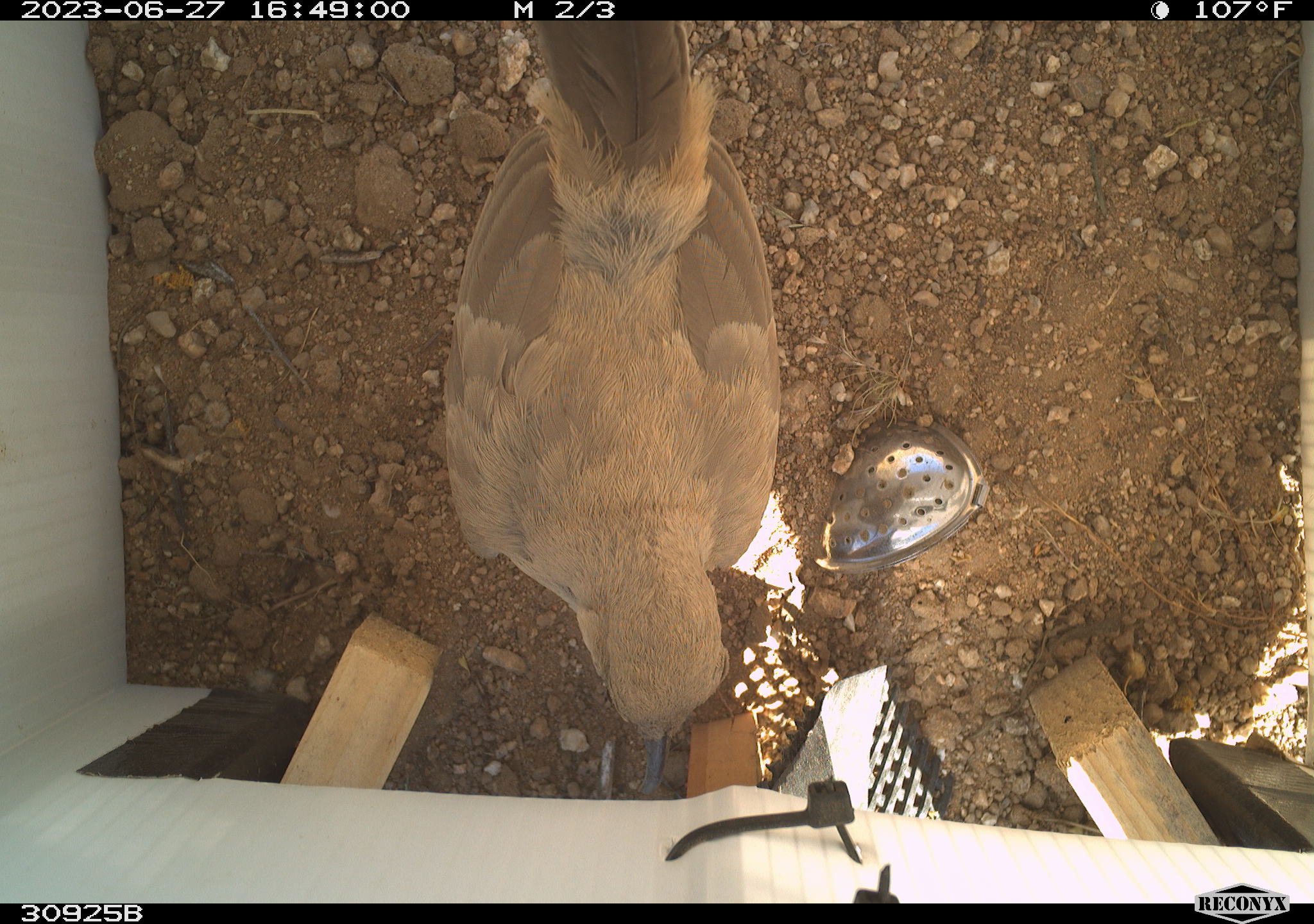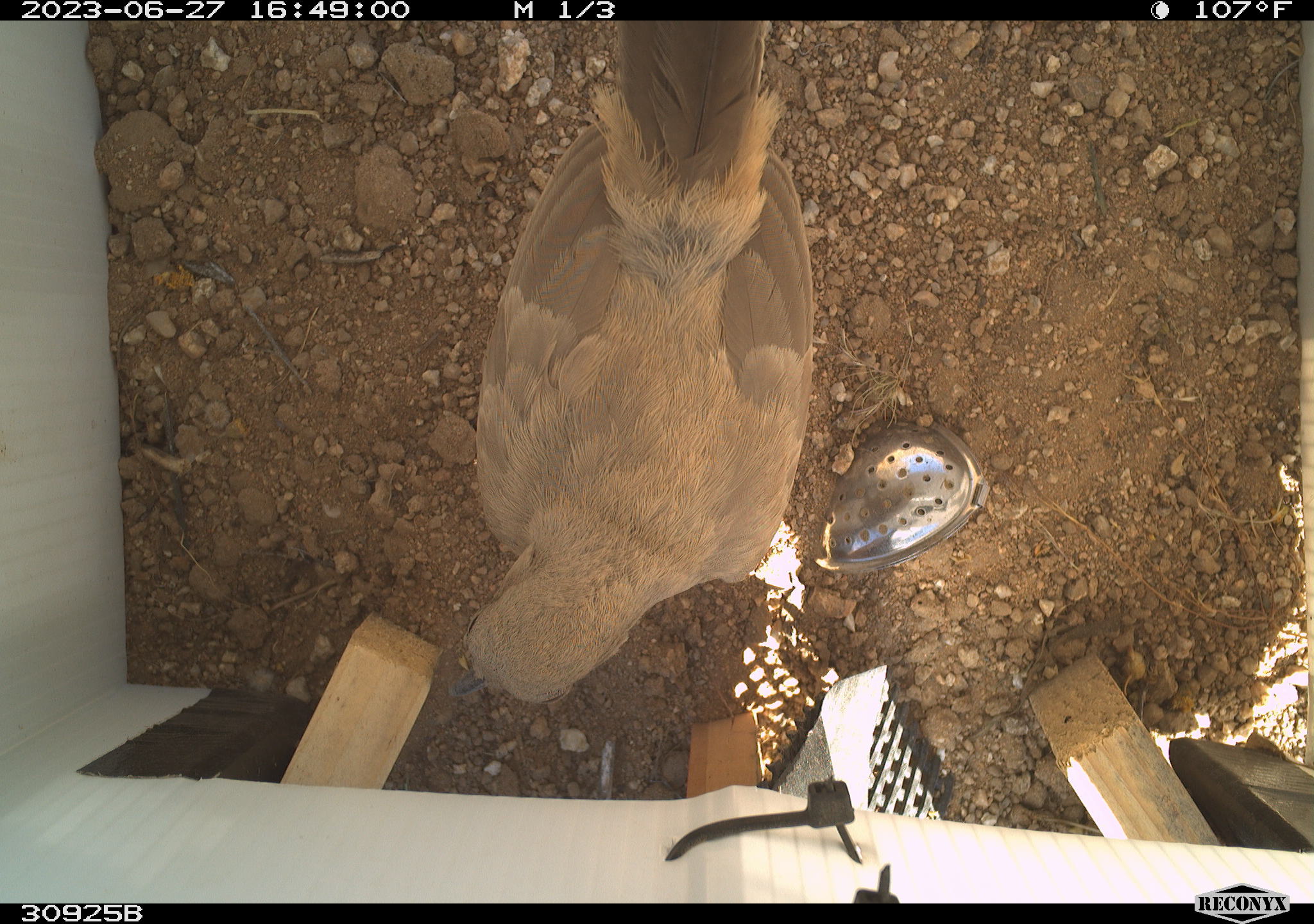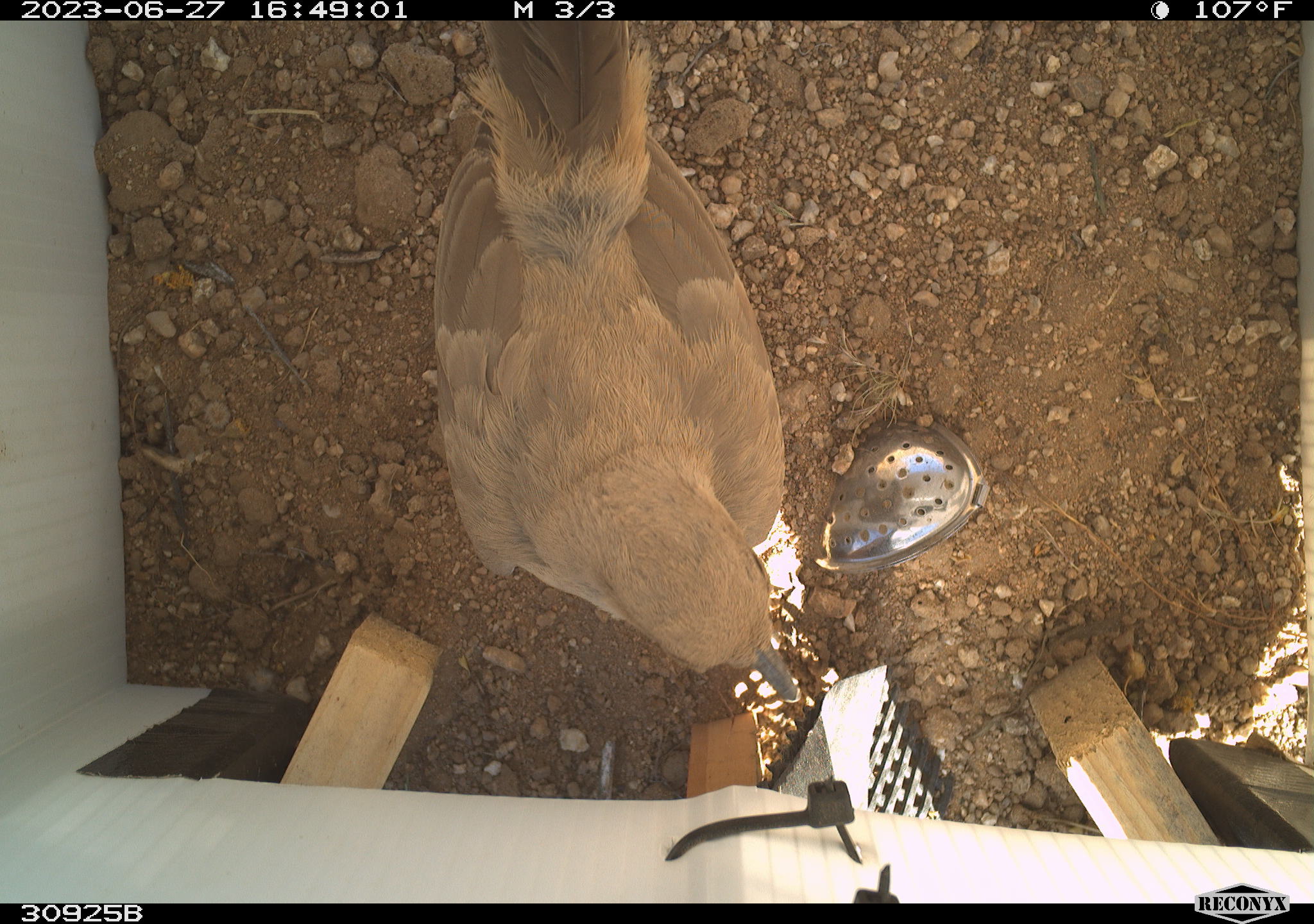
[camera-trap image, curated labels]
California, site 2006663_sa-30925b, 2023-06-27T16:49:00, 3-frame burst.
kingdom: Animalia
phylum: Chordata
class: Aves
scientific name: Aves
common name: bird